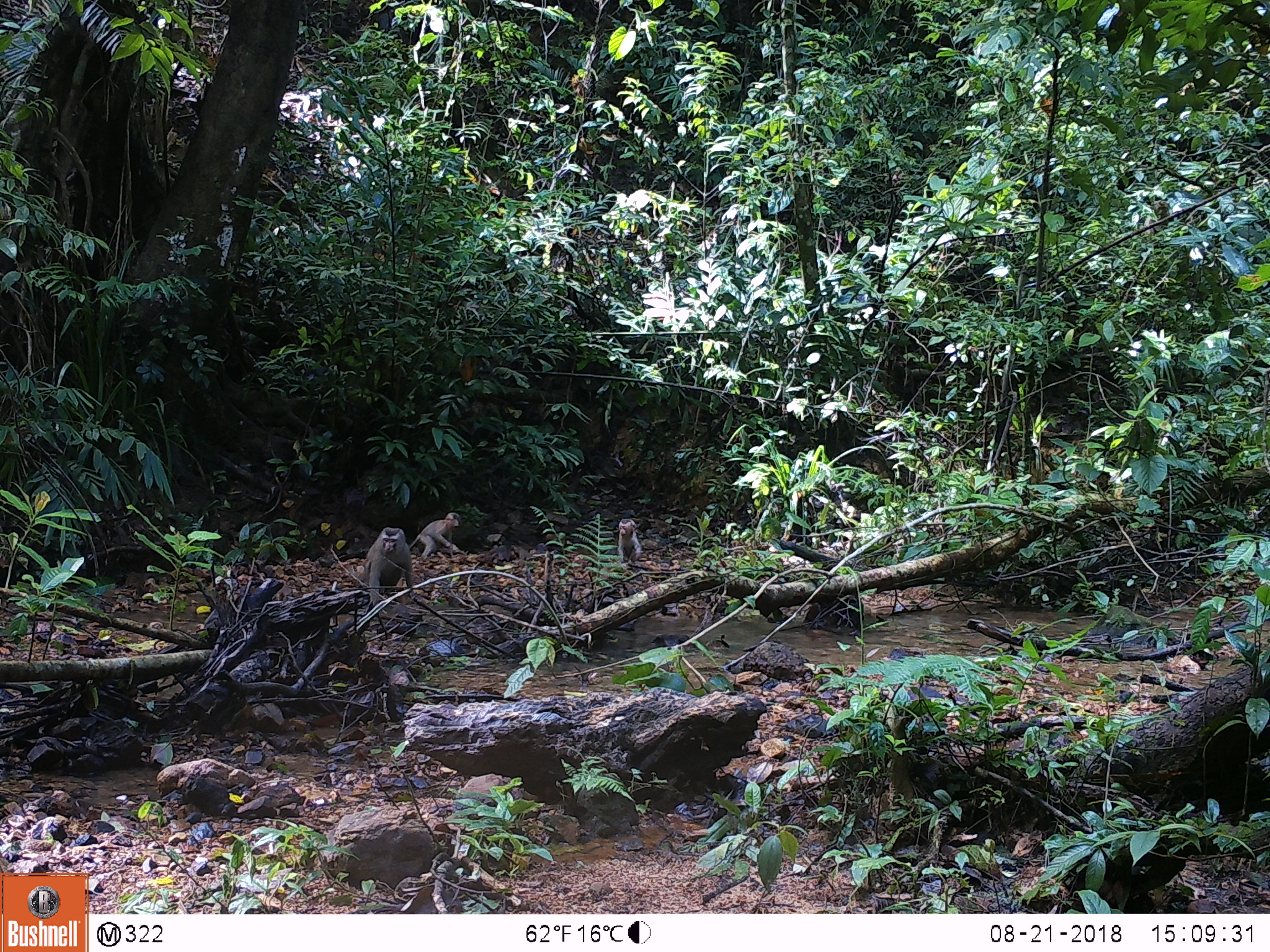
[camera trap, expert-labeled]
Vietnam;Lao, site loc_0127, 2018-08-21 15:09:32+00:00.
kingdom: Animalia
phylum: Chordata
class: Mammalia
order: Primates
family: Cercopithecidae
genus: Macaca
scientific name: Macaca nemestrina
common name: pig-tailed macaque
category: pig tailed macaque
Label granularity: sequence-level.